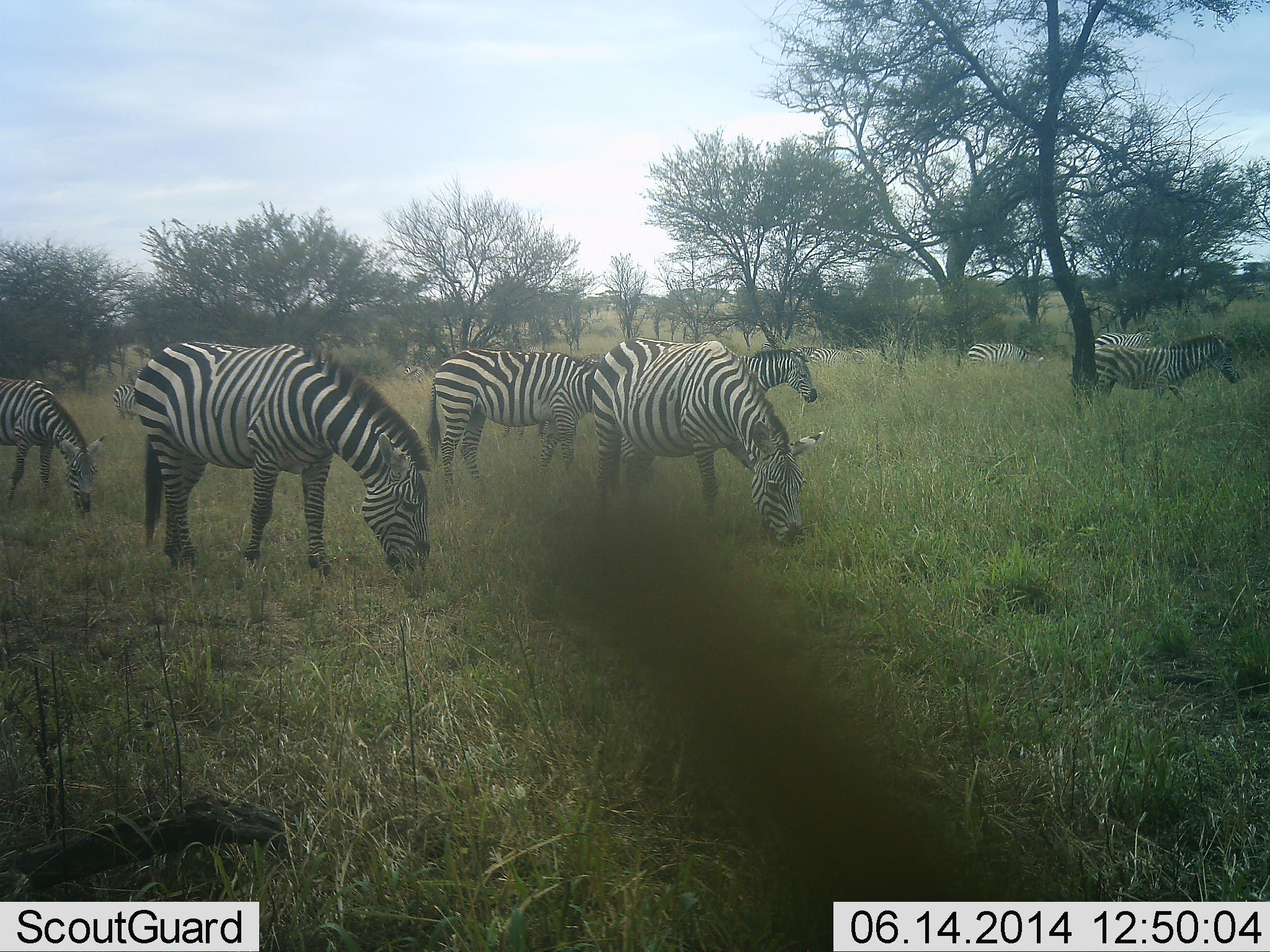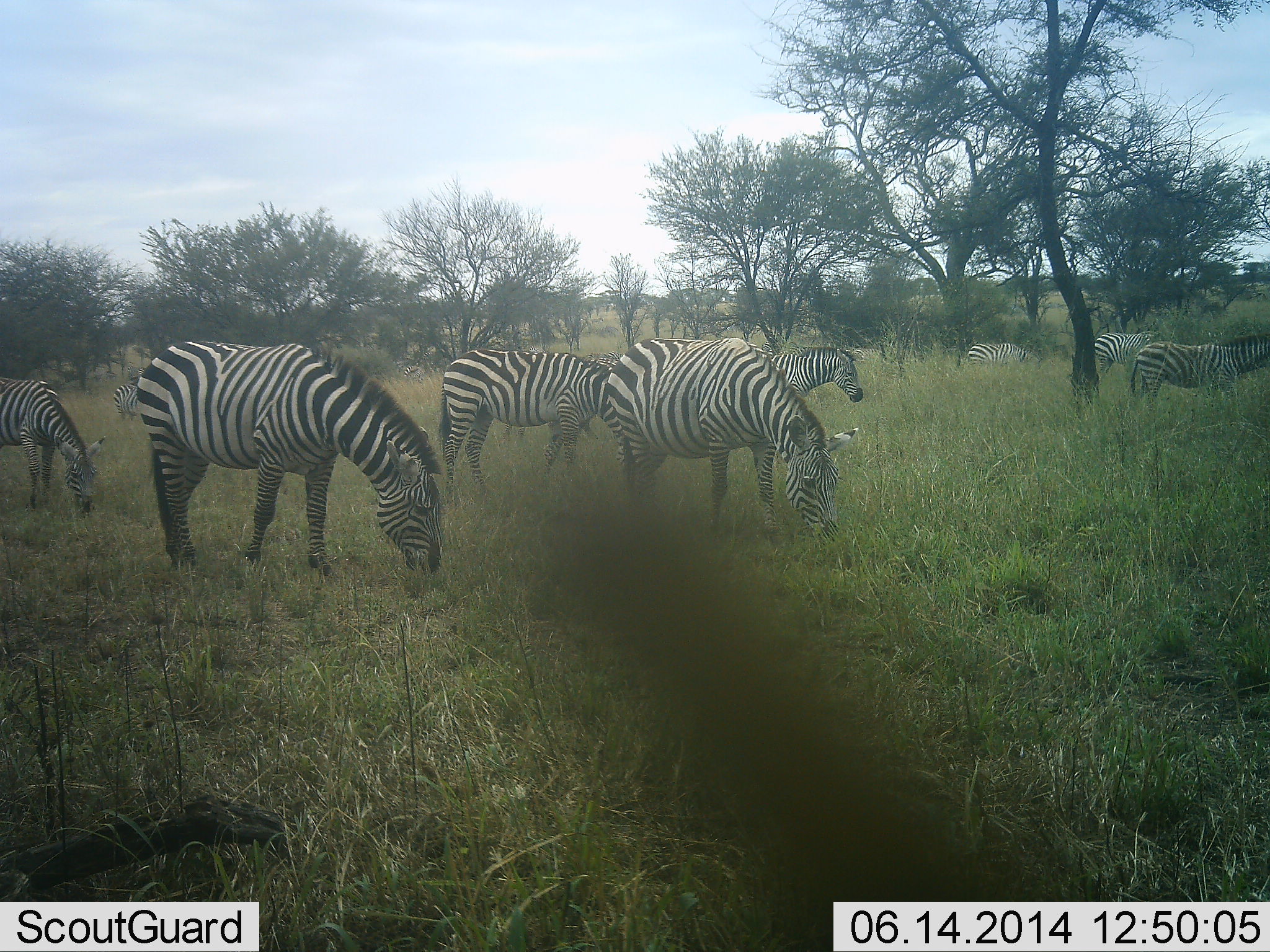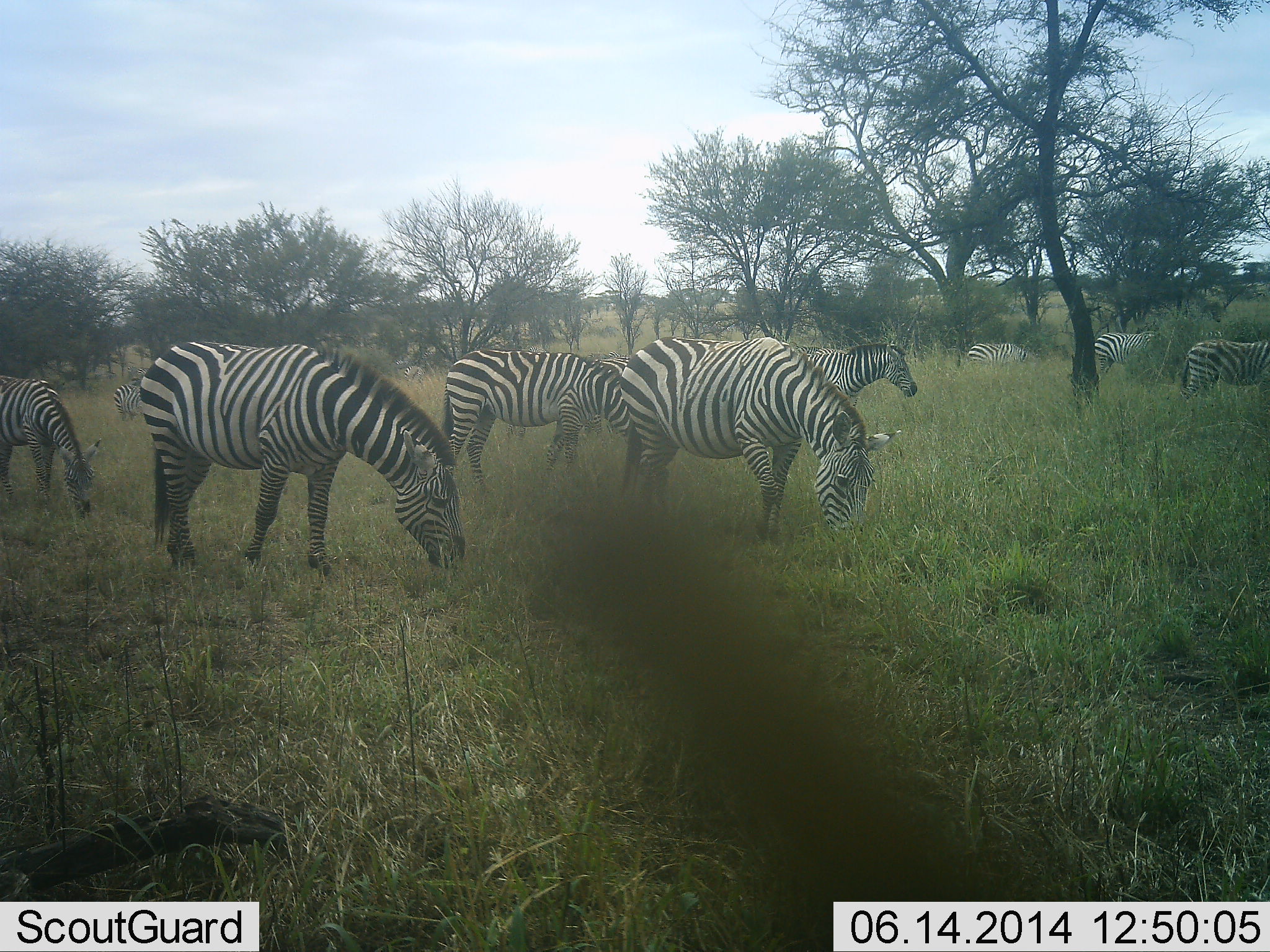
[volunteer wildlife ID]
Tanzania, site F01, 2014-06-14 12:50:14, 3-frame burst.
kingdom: Animalia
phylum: Chordata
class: Mammalia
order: Perissodactyla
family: Equidae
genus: Equus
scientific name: Equus quagga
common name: plains zebra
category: zebra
Zebra (plains zebra) (Equus quagga), count 9. Behavior (volunteer vote fractions): standing 9%, resting 0%, moving 64%, interacting 0%. Young present (vote fraction): 0%. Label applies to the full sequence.